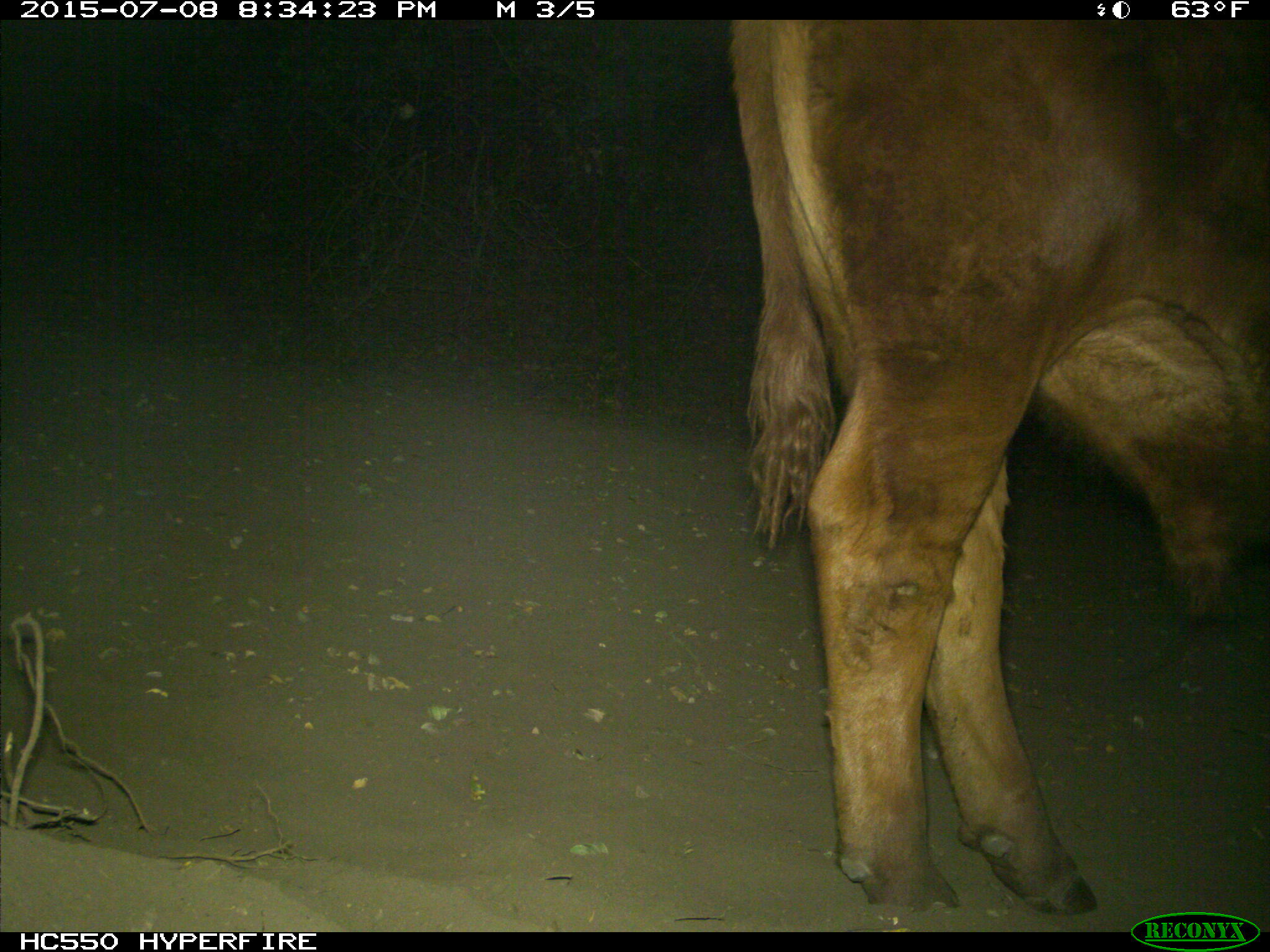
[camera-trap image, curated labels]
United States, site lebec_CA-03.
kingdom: Animalia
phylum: Chordata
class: Mammalia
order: Artiodactyla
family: Bovidae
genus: Bos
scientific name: Bos taurus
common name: domestic cow